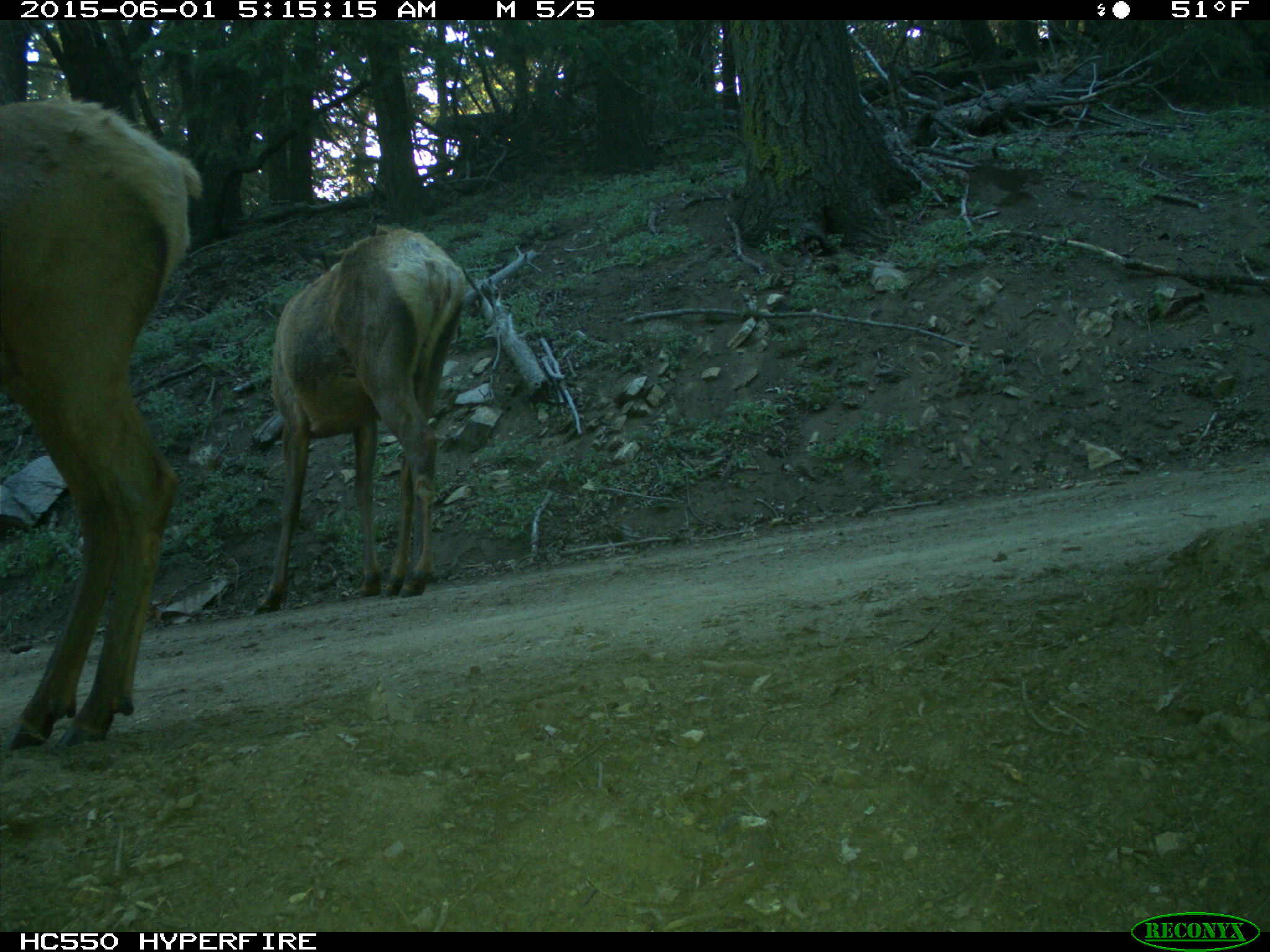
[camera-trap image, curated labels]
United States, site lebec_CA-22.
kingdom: Animalia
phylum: Chordata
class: Mammalia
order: Artiodactyla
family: Cervidae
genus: Cervus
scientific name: Cervus canadensis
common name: elk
Cervus canadensis (elk).